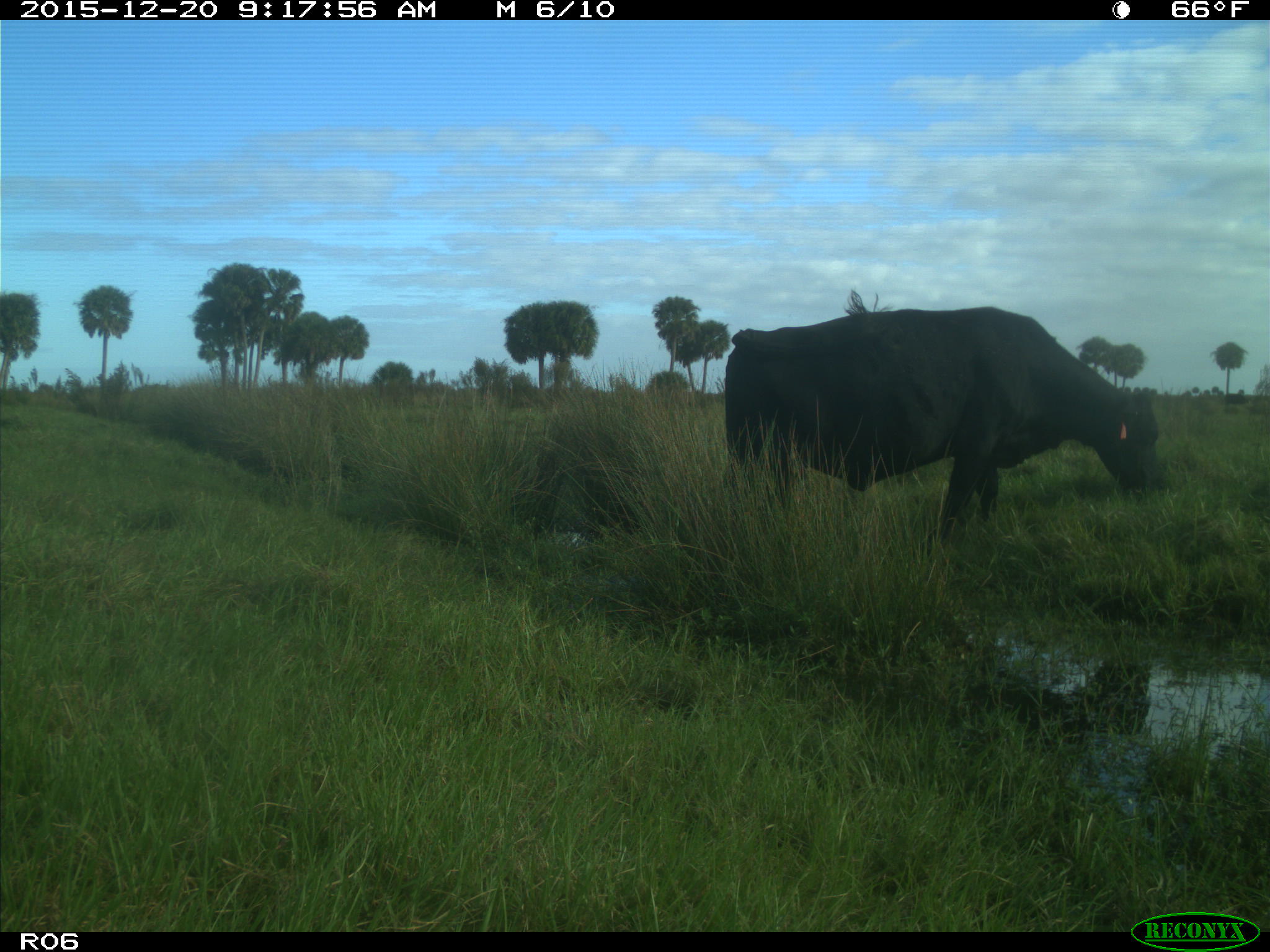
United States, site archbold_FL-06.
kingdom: Animalia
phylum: Chordata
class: Mammalia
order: Artiodactyla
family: Bovidae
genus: Bos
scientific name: Bos taurus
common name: domestic cow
Bos taurus (domestic cow).